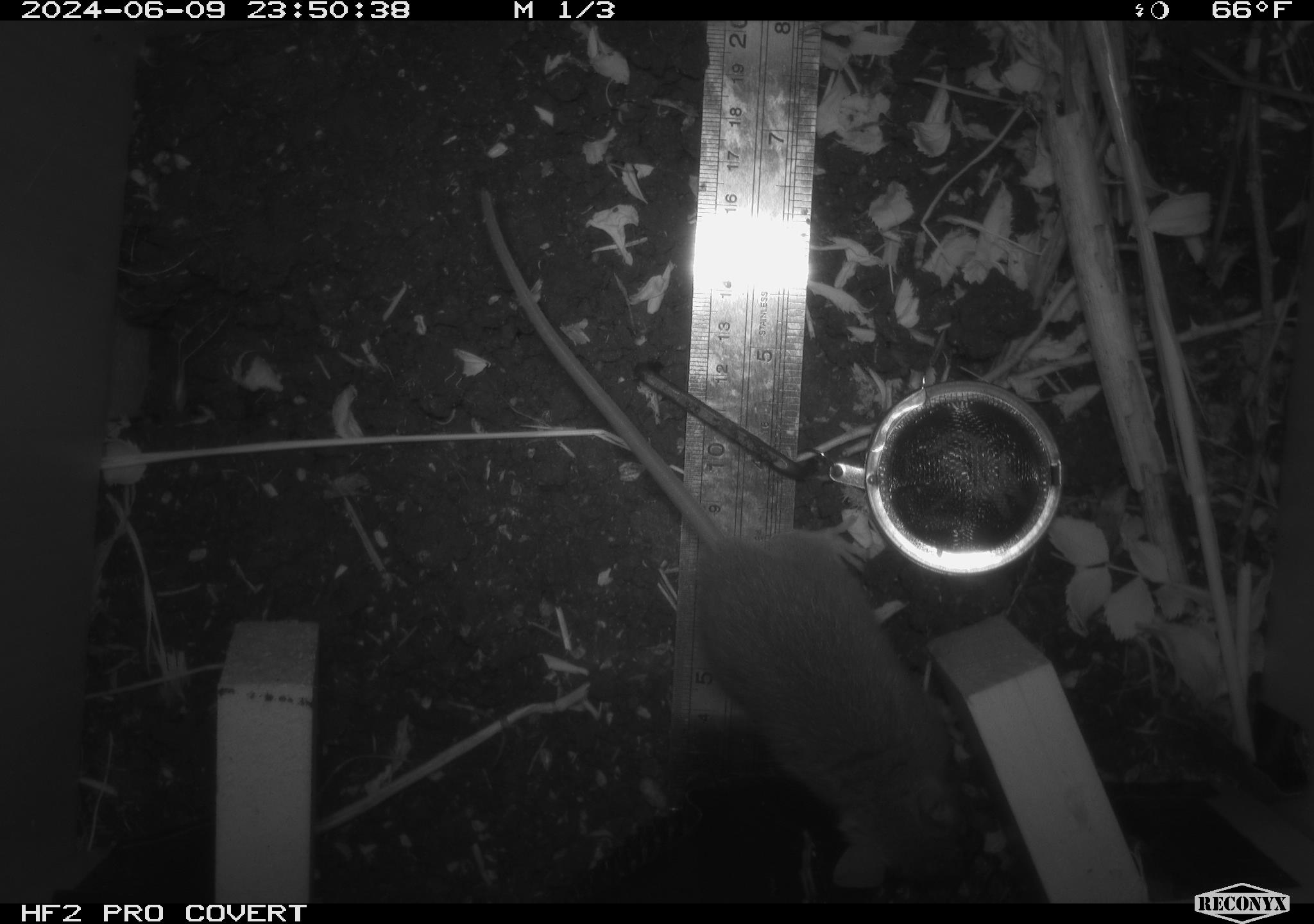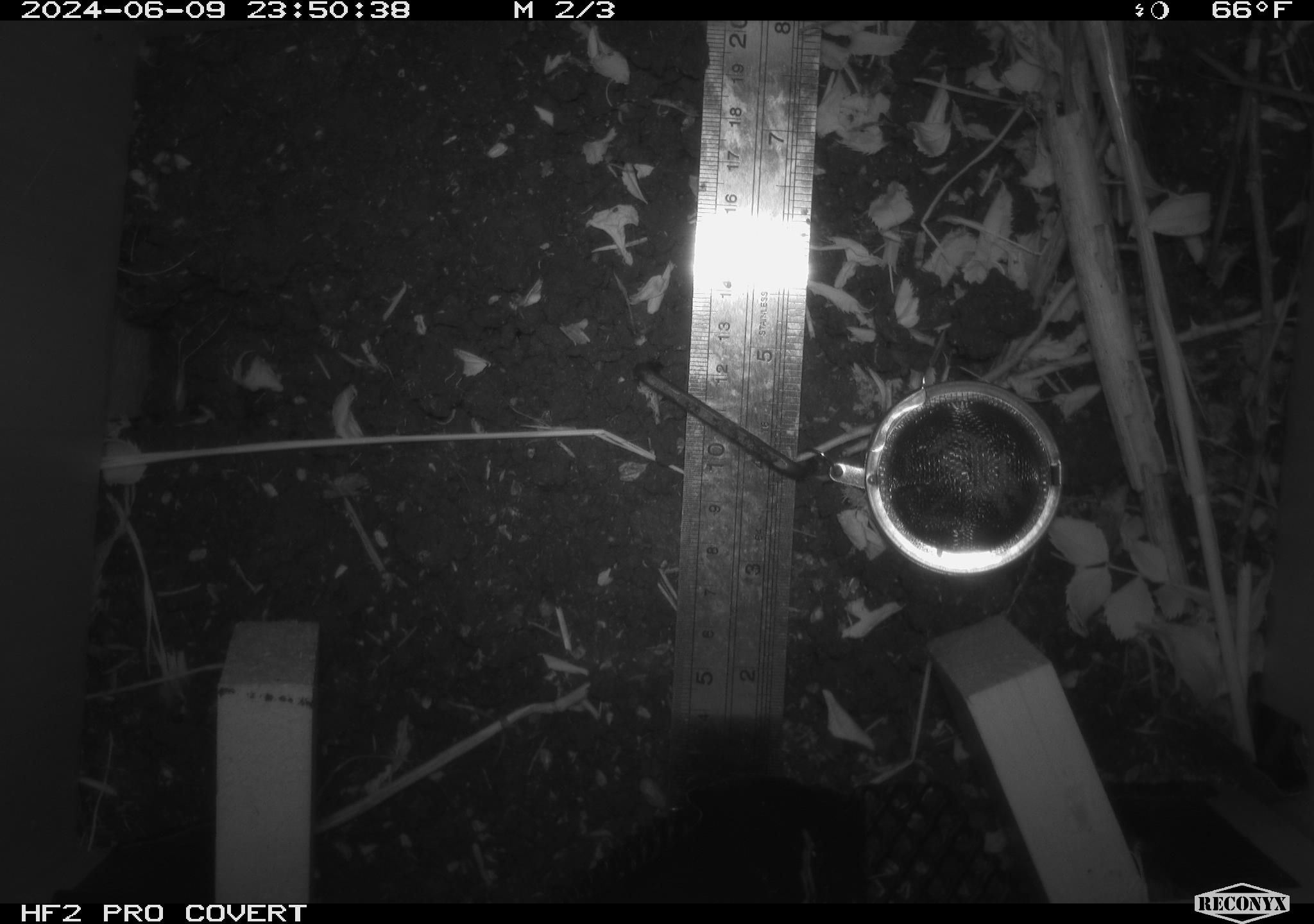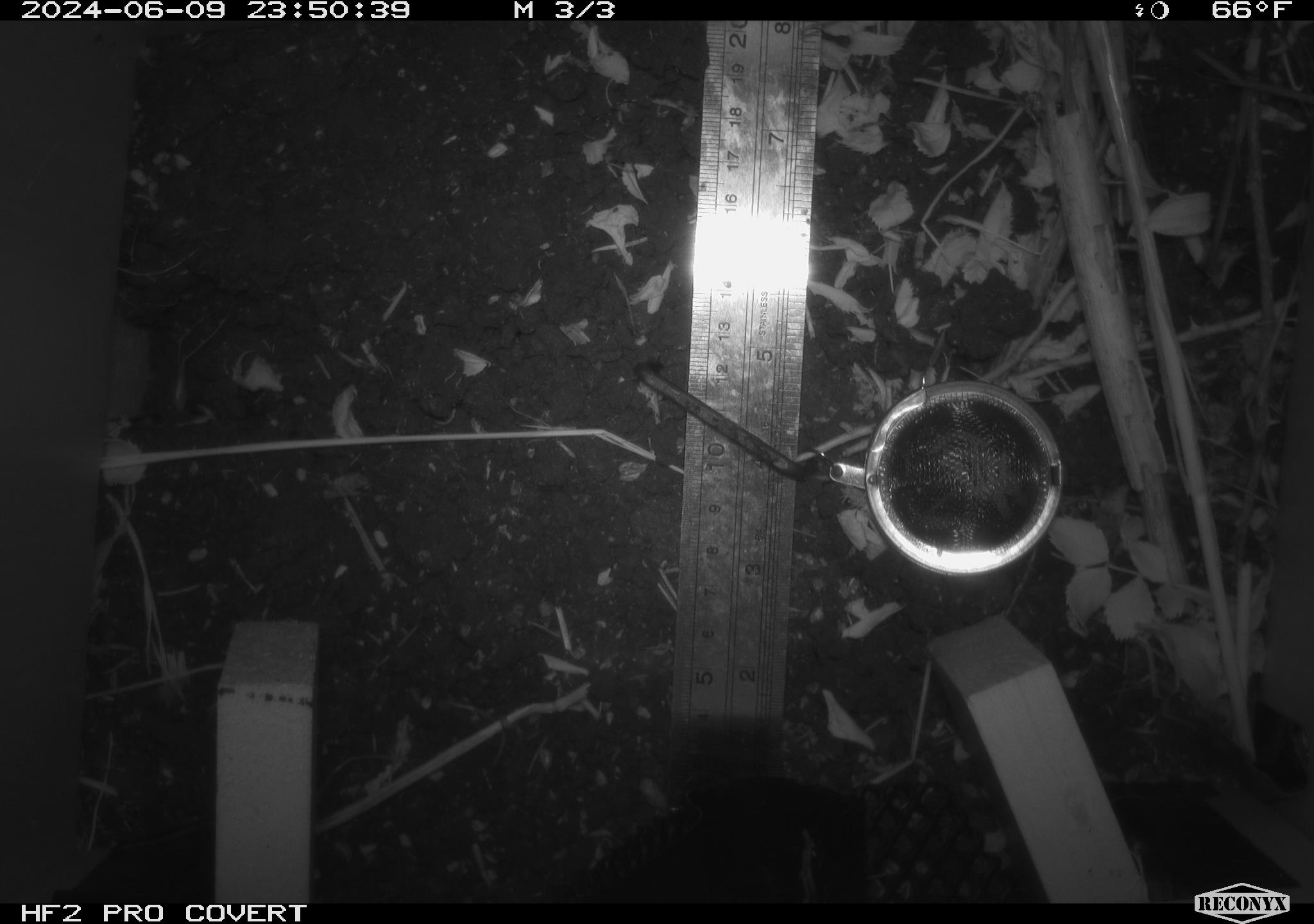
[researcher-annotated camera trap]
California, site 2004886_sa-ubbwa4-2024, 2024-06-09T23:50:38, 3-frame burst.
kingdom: Animalia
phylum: Chordata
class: Mammalia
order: Rodentia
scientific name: Rodentia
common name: woodrat or rat or mouse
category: woodrat or rat or mouse species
Woodrat or rat or mouse species (woodrat or rat or mouse) (Rodentia).